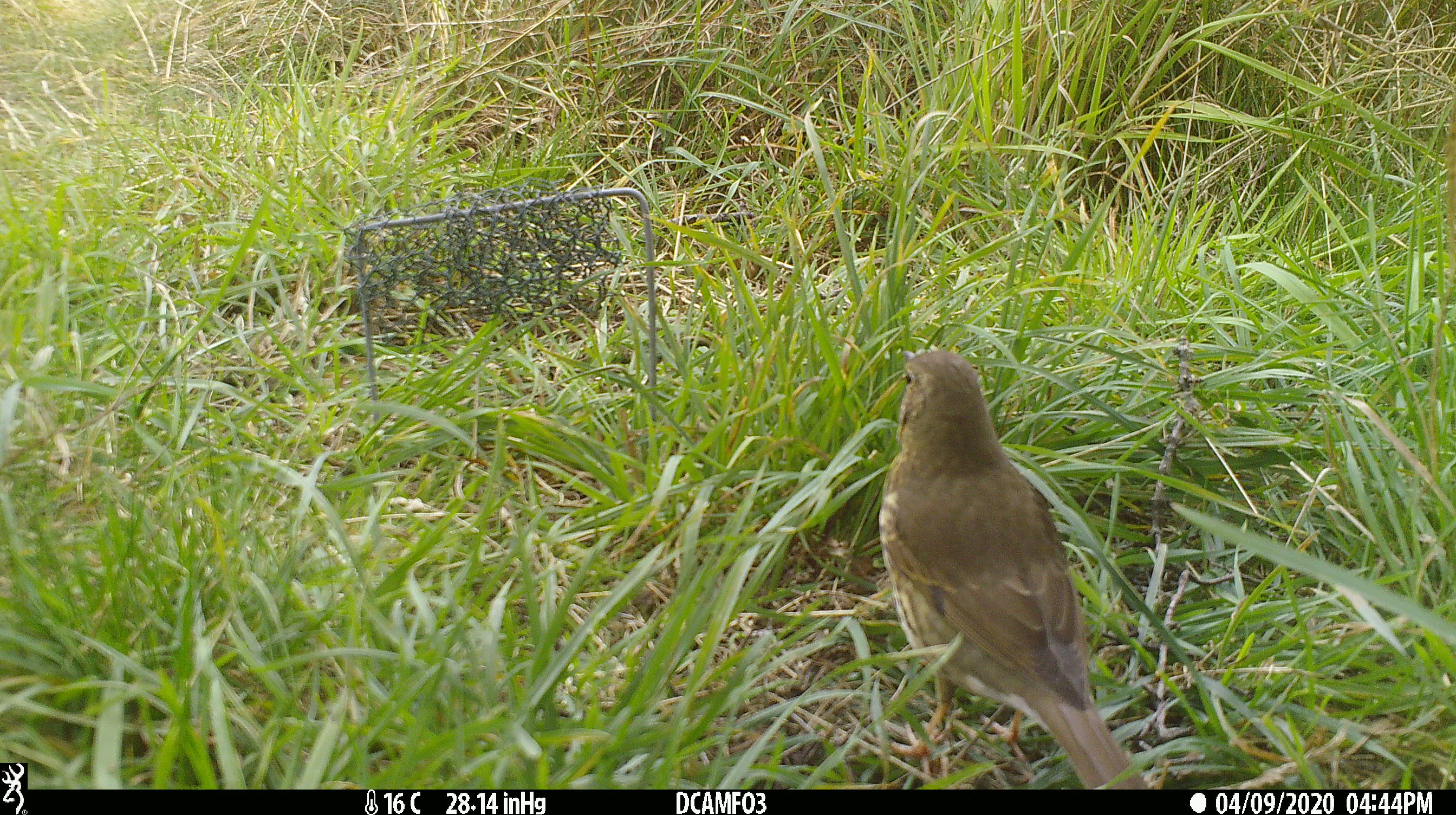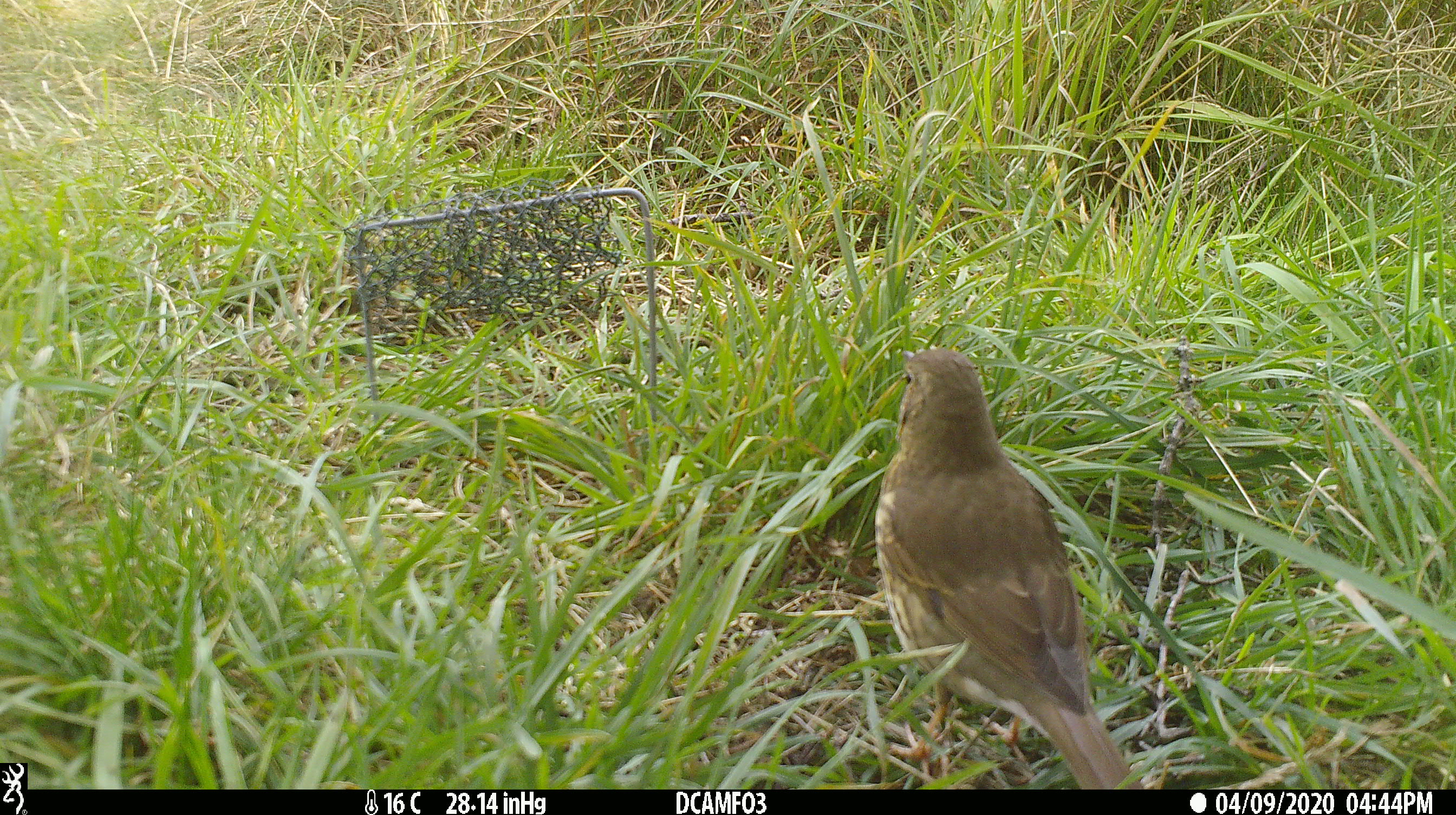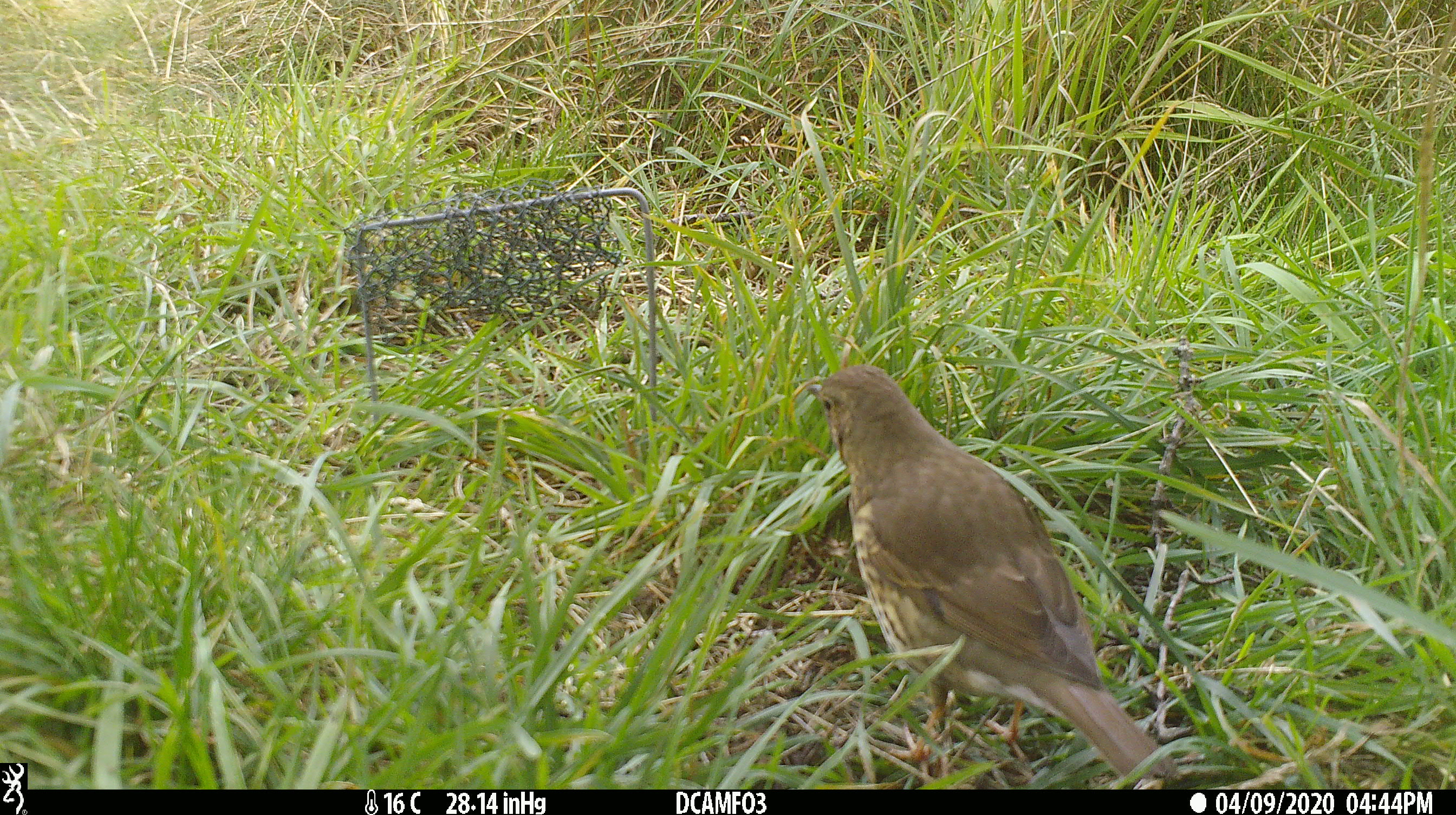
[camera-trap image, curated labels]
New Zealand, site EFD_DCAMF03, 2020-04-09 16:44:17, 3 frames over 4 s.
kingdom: Animalia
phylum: Chordata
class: Aves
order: Passeriformes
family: Turdidae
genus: Turdus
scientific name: Turdus philomelos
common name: song thrush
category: thrush